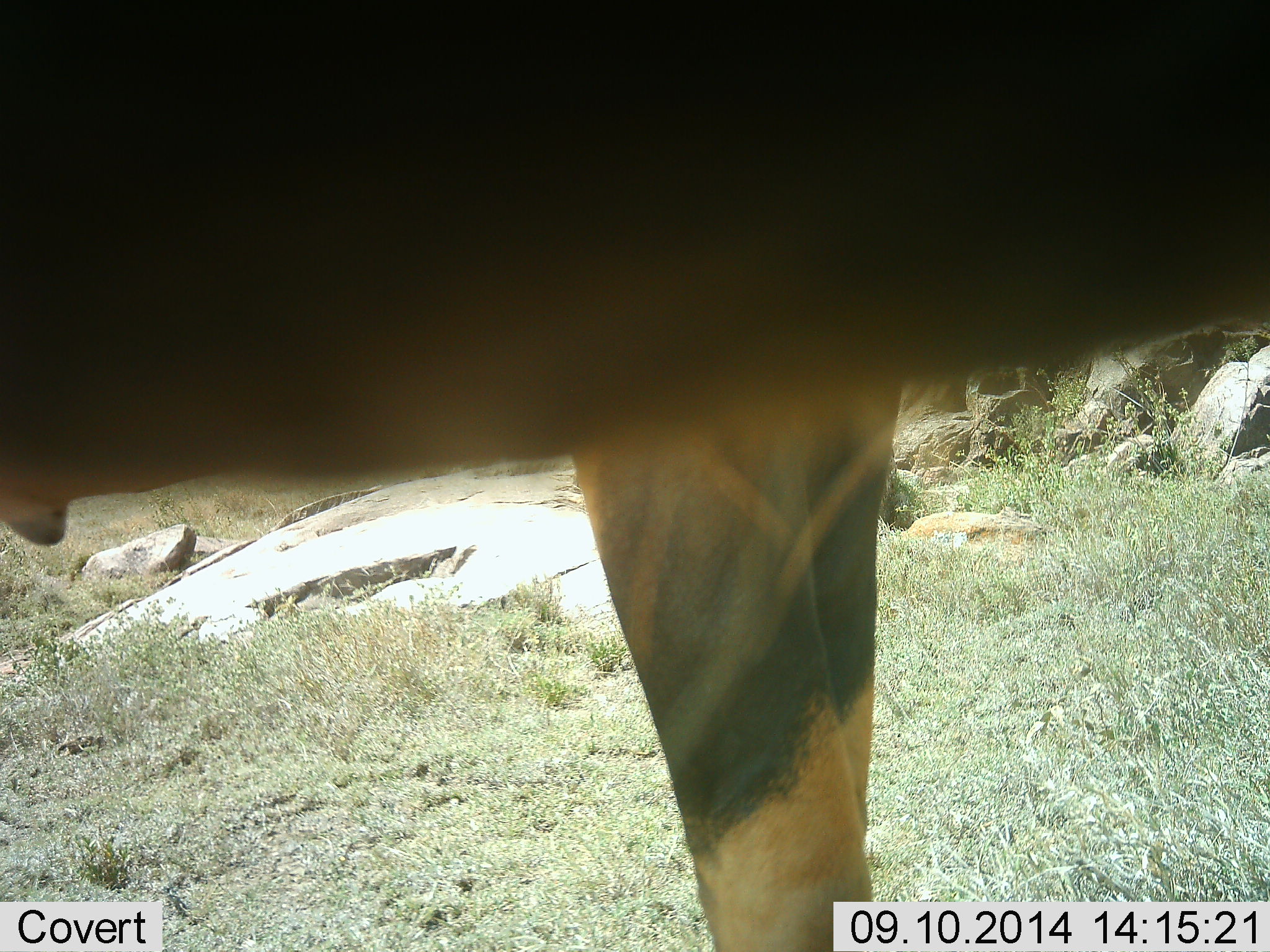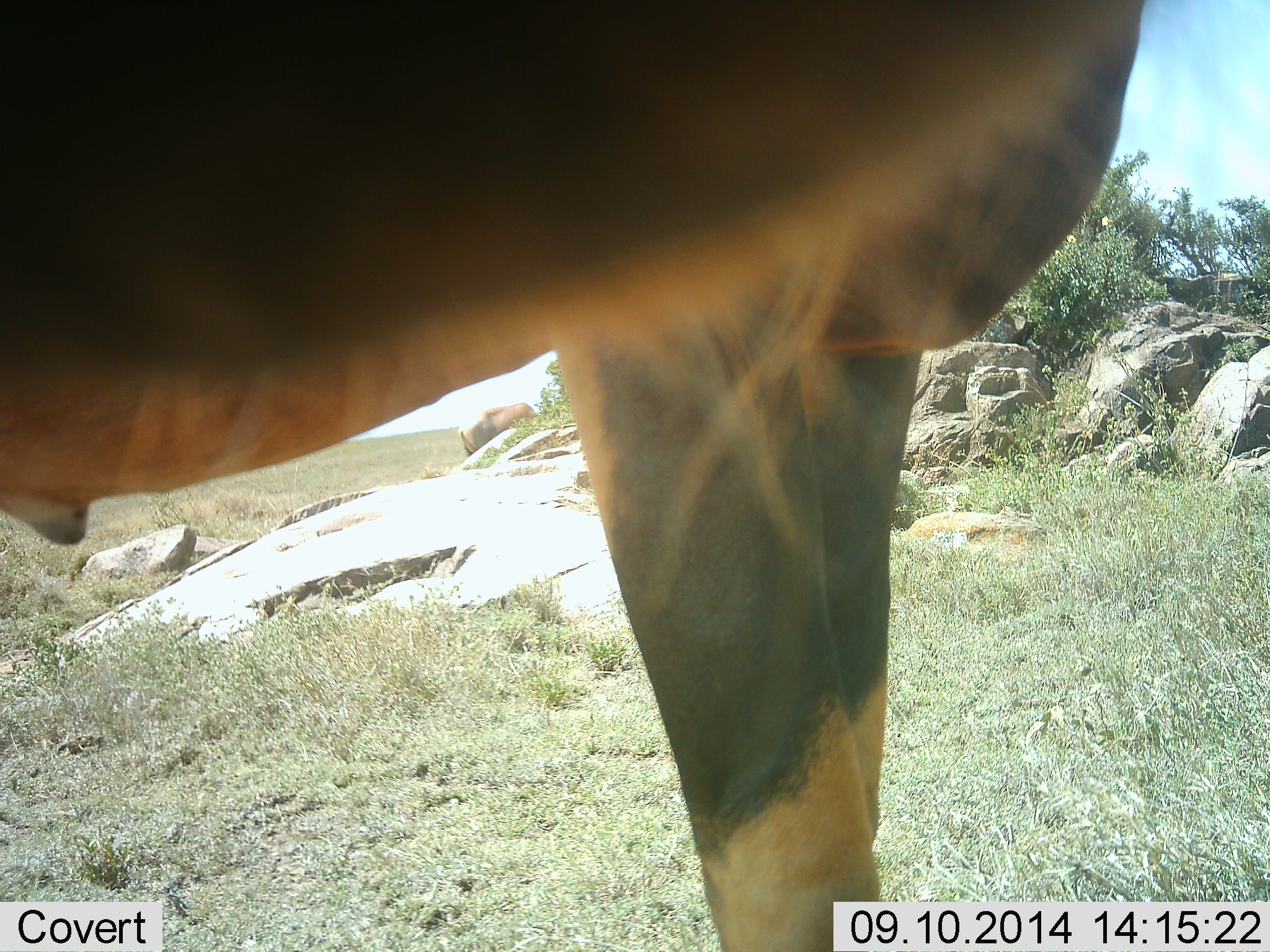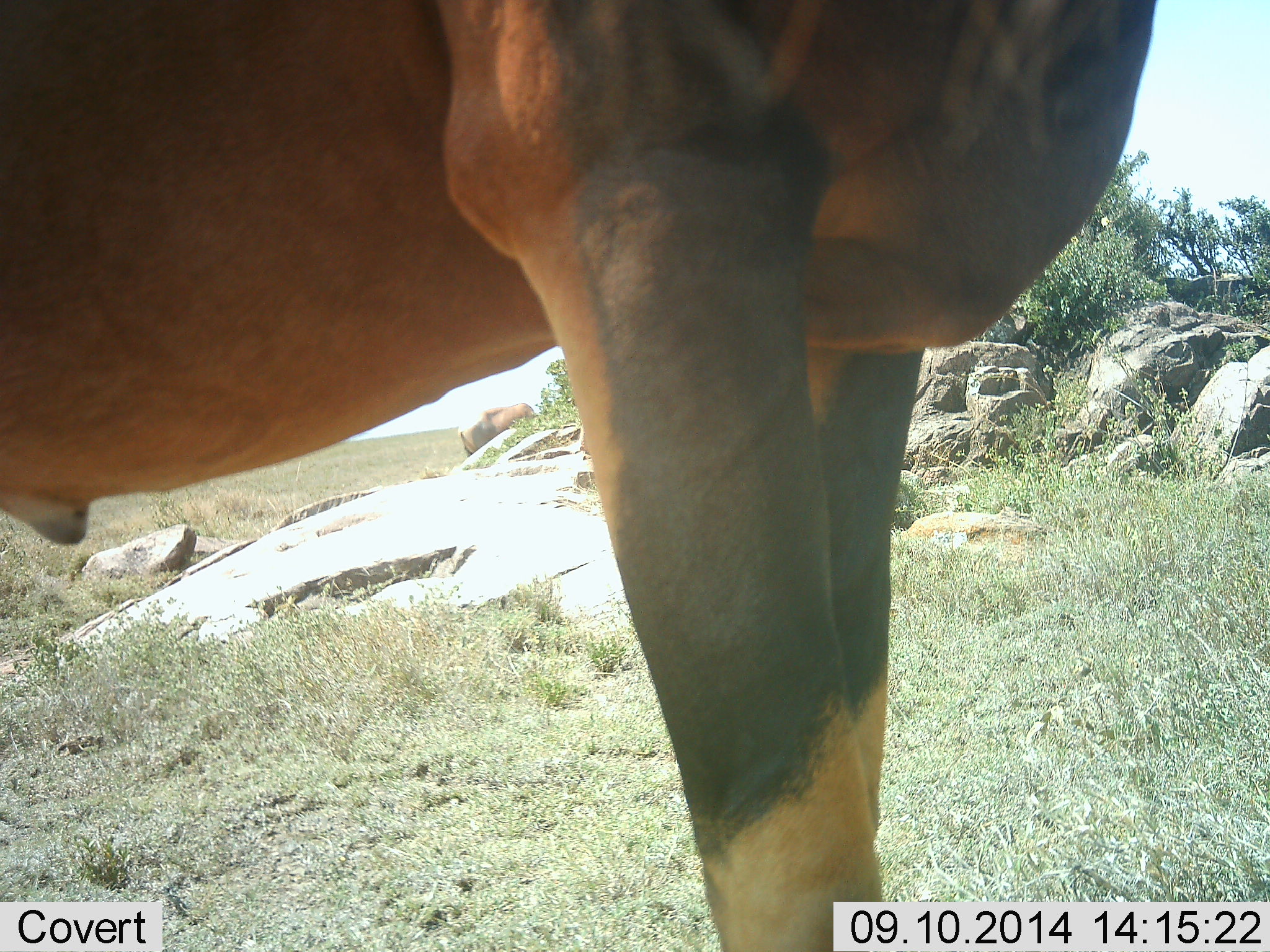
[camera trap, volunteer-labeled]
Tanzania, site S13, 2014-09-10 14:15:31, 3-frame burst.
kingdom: Animalia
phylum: Chordata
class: Mammalia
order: Artiodactyla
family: Bovidae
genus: Damaliscus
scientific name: Damaliscus lunatus jimela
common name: topi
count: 1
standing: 100%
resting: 0%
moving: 0%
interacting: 0%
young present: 0%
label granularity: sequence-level